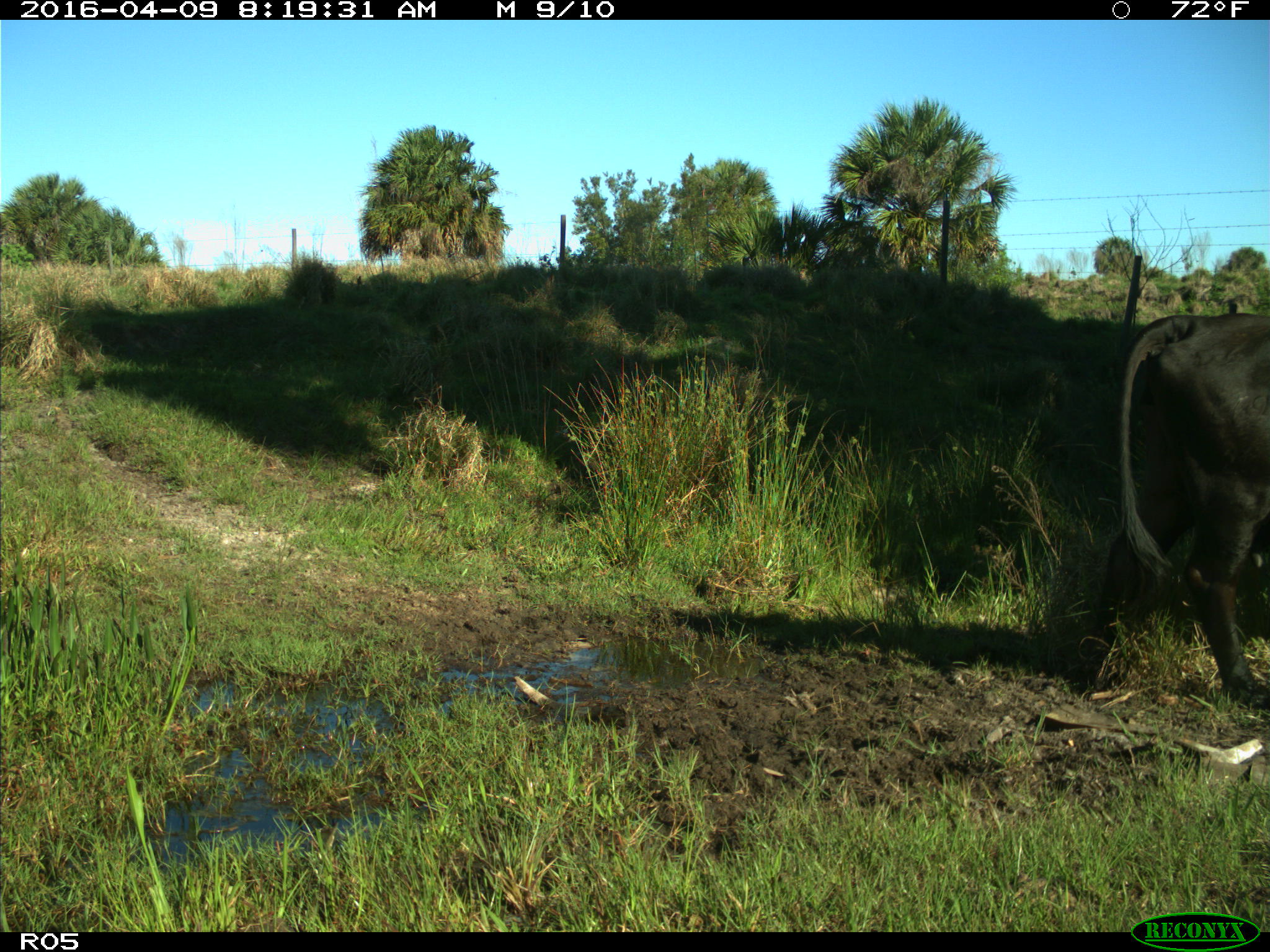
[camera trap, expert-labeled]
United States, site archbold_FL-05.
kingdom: Animalia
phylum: Chordata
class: Mammalia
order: Artiodactyla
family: Bovidae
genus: Bos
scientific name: Bos taurus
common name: domestic cow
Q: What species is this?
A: Bos taurus (domestic cow).